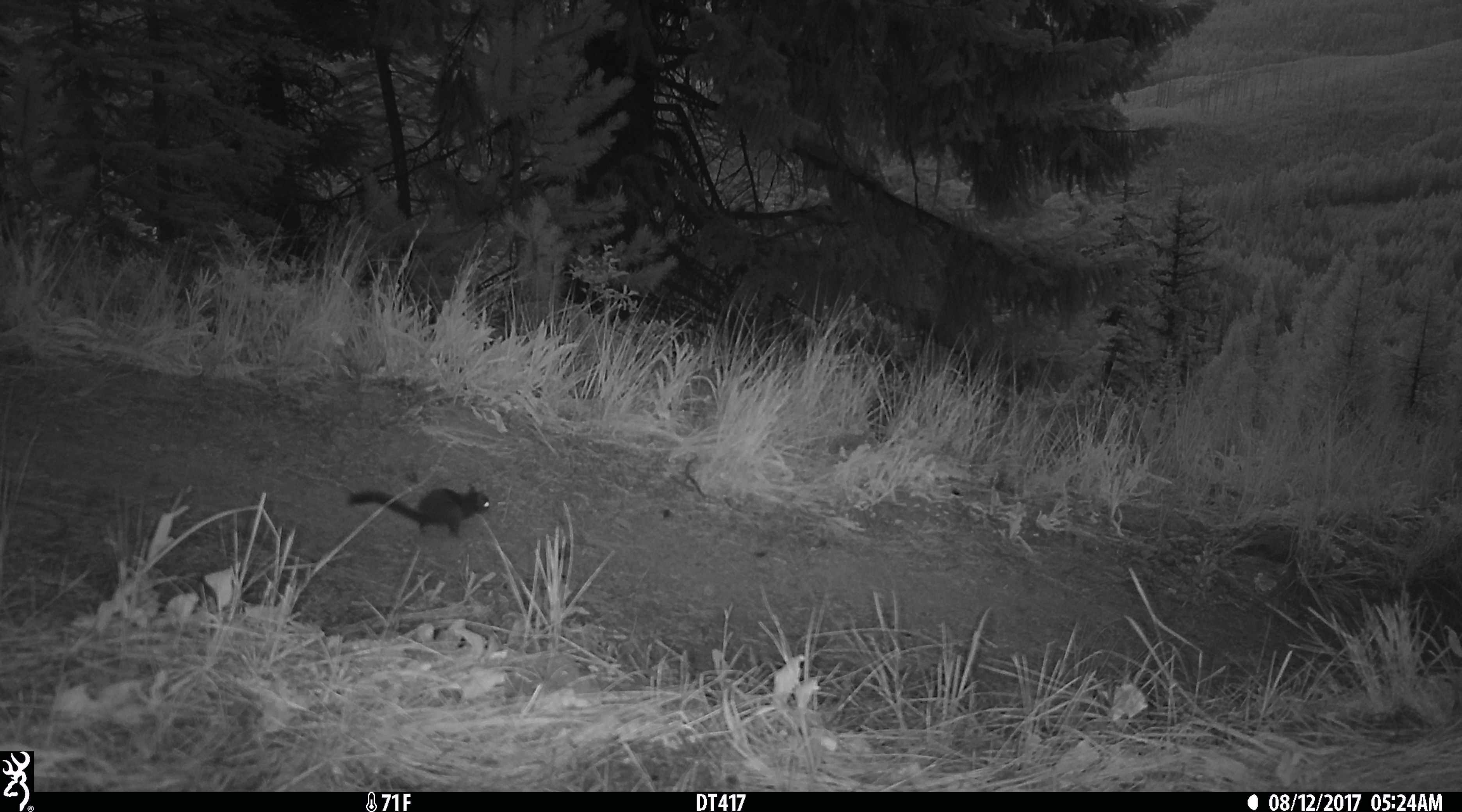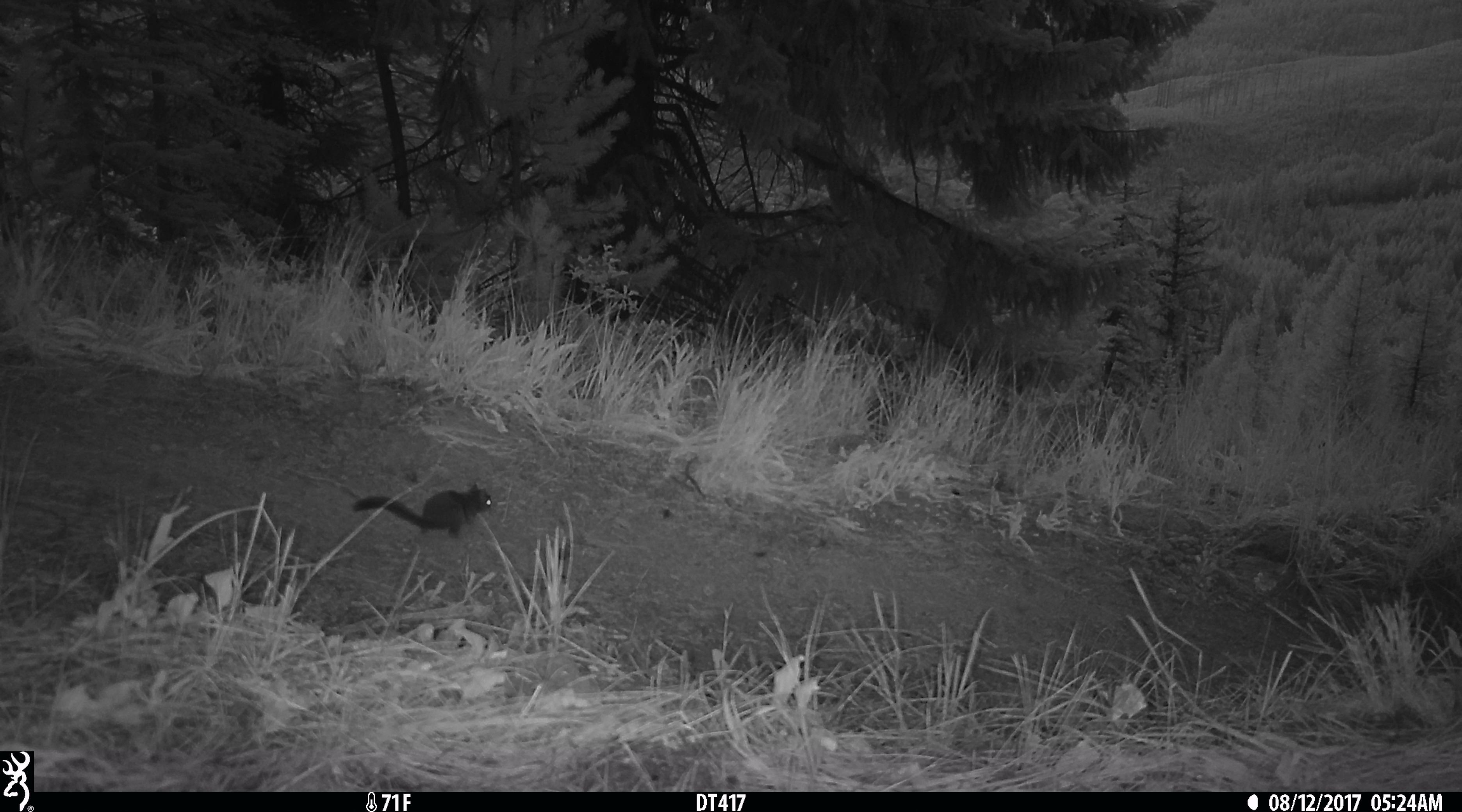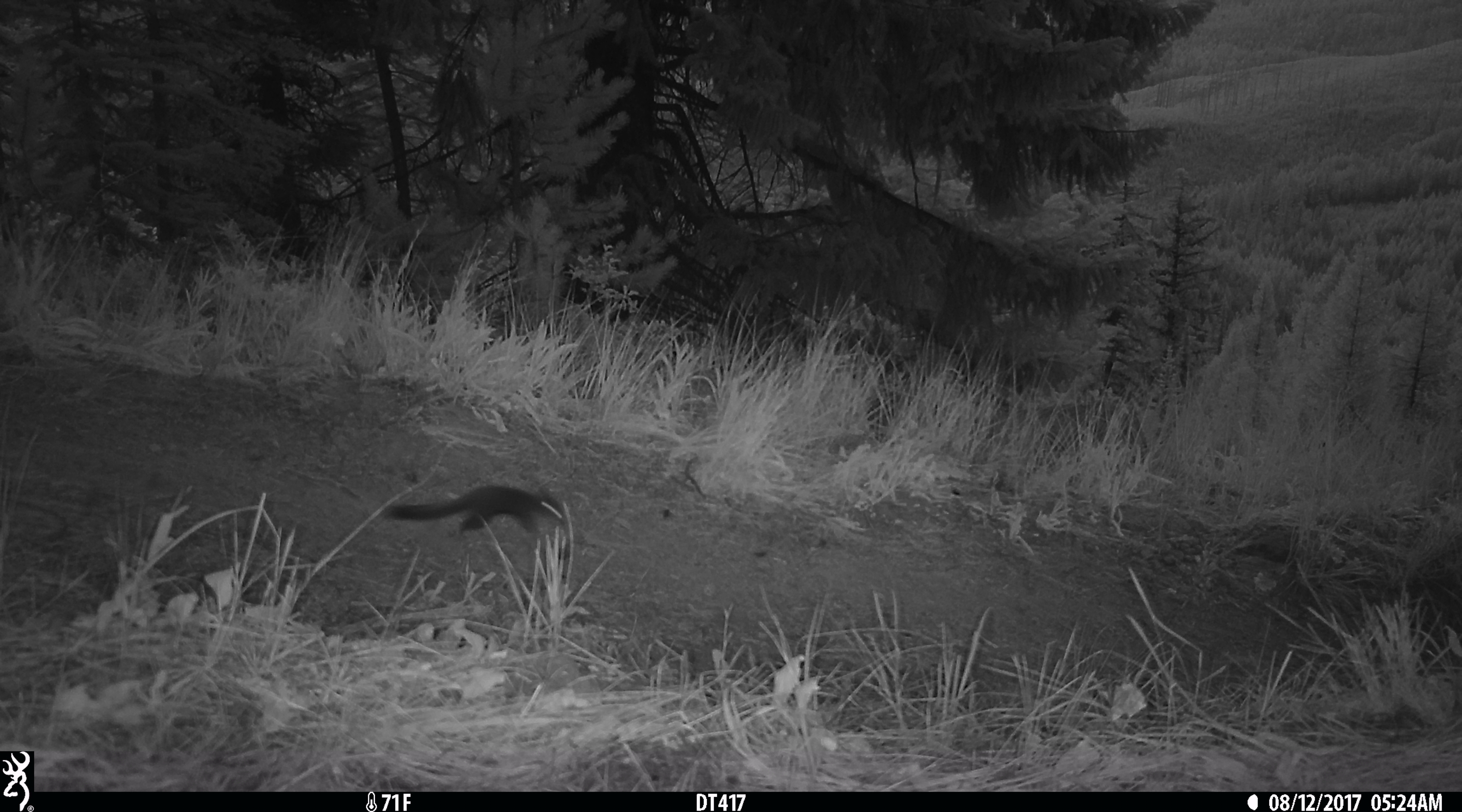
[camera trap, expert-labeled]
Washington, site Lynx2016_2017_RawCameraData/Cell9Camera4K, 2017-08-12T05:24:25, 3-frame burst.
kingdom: Animalia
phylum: Chordata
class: Mammalia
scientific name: Mammalia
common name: small mammal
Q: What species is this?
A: Small mammal (Mammalia).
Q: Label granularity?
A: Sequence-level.